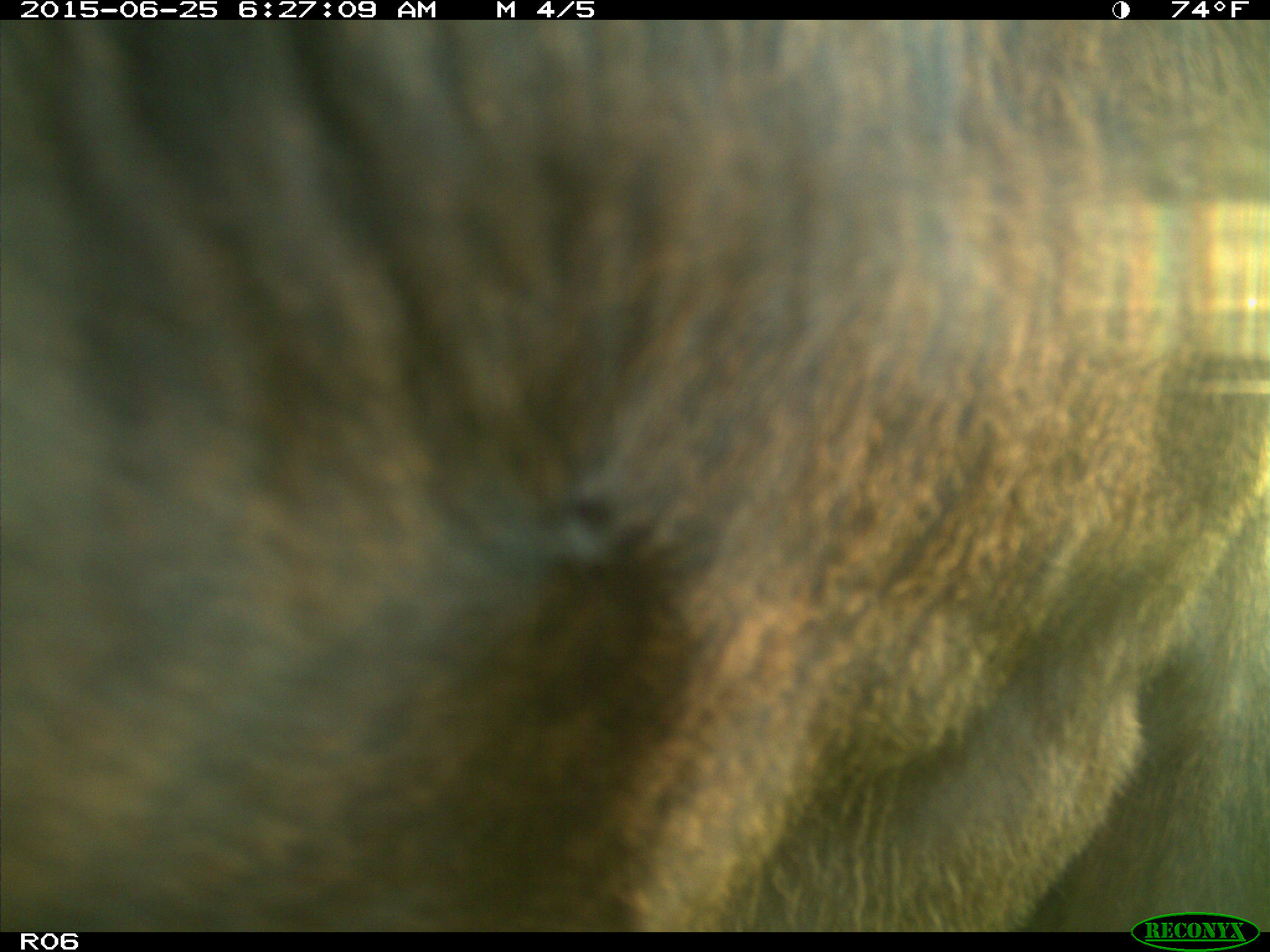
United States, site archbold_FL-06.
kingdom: Animalia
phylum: Chordata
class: Mammalia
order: Artiodactyla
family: Bovidae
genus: Bos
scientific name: Bos taurus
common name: domestic cow